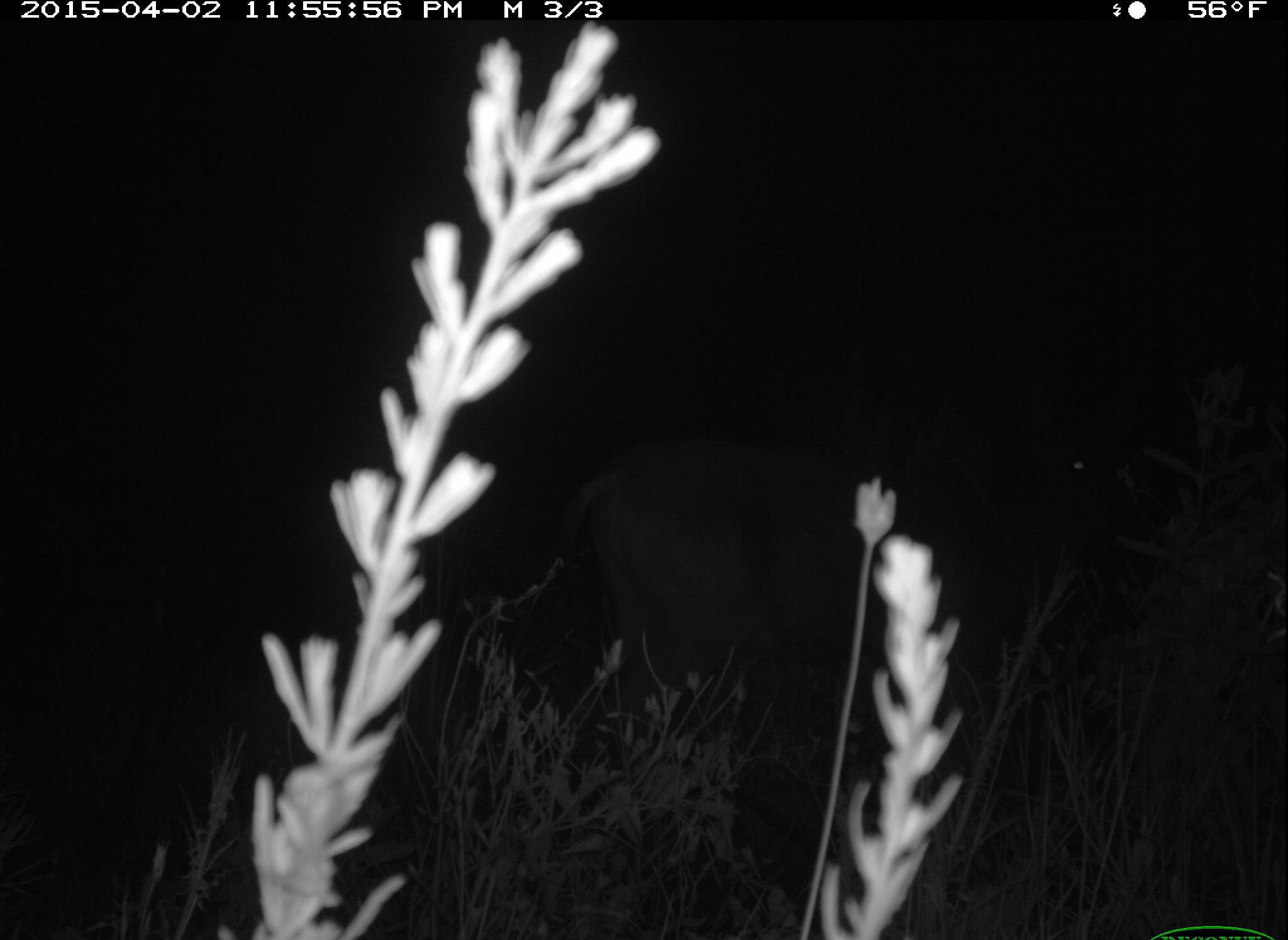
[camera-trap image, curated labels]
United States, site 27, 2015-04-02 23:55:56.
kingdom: Animalia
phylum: Chordata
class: Mammalia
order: Artiodactyla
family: Cervidae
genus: Odocoileus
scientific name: Odocoileus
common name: deer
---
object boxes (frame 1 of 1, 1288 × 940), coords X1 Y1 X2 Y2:
deer: 569 360 1152 860